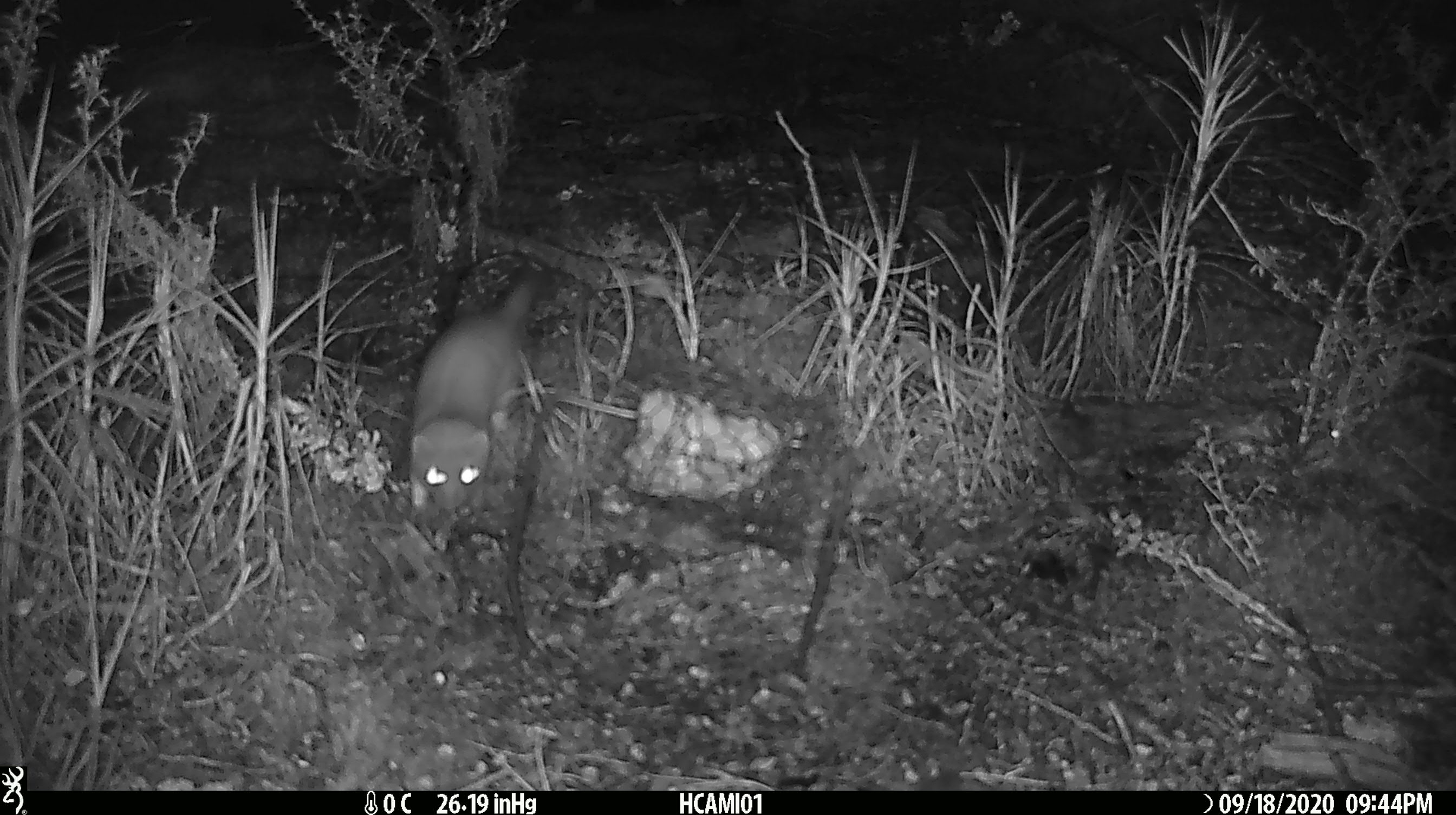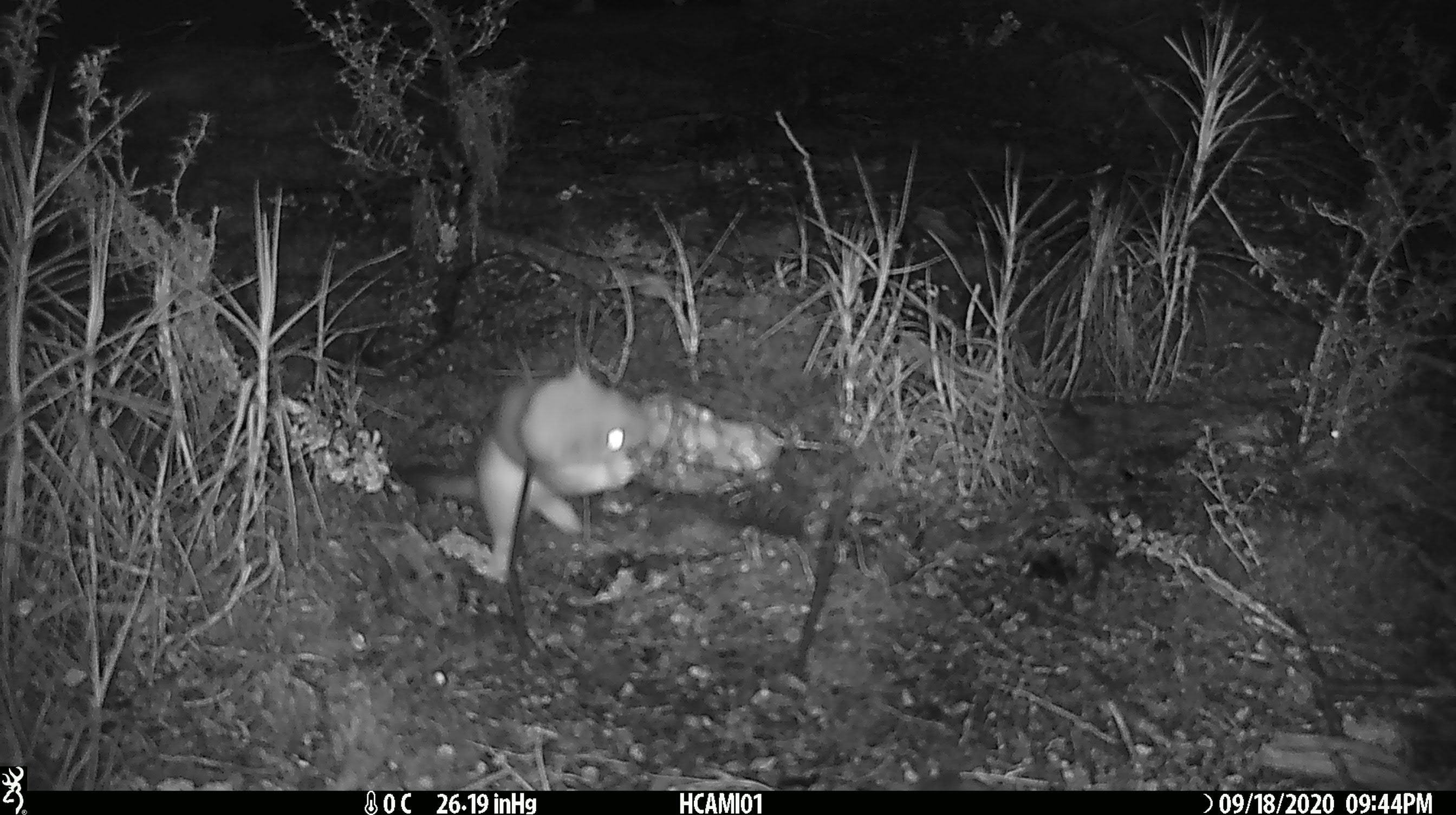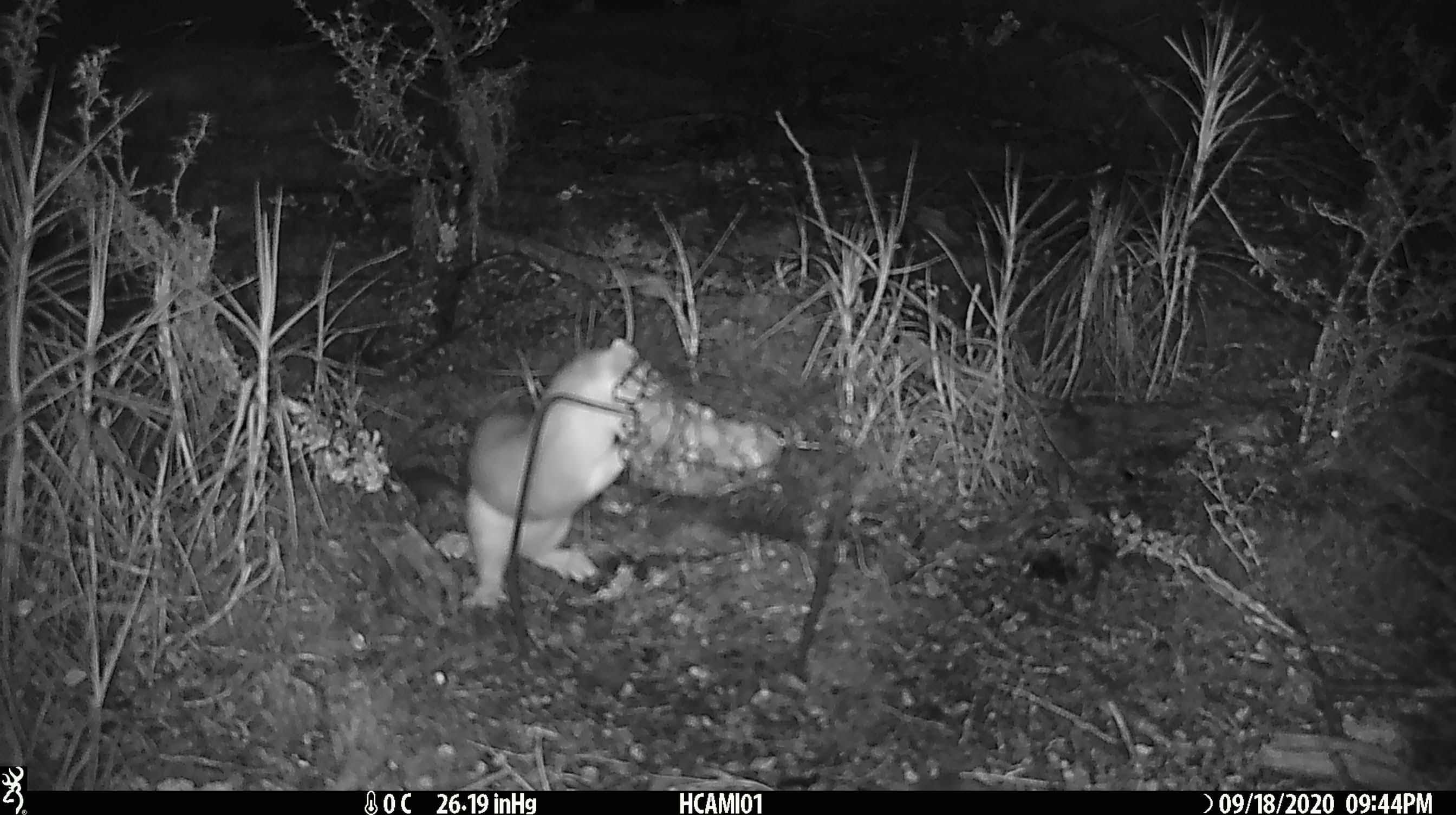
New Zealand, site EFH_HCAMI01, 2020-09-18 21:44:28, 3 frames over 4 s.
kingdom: Animalia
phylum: Chordata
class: Mammalia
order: Carnivora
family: Mustelidae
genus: Mustela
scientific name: Mustela erminea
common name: stoat